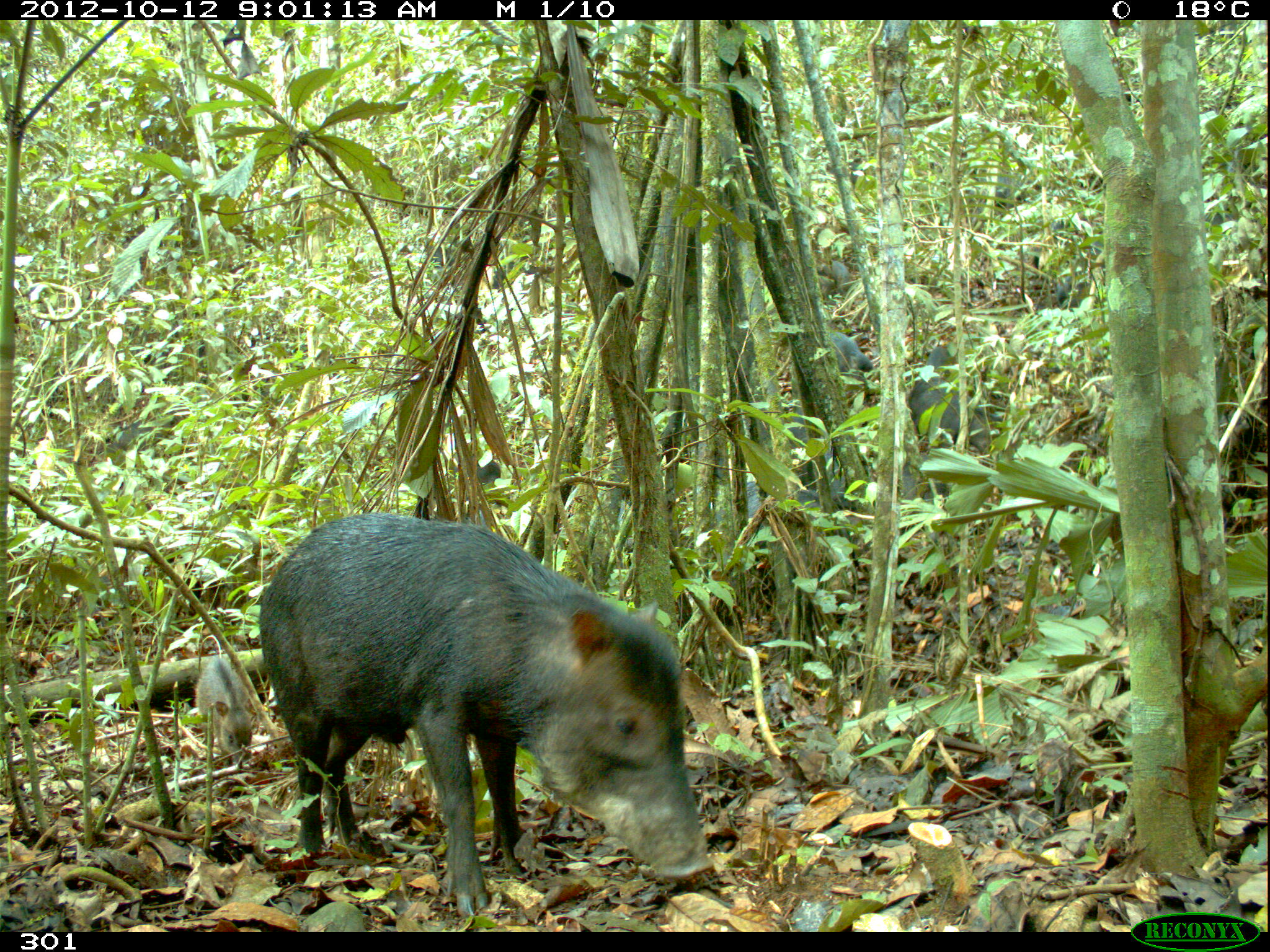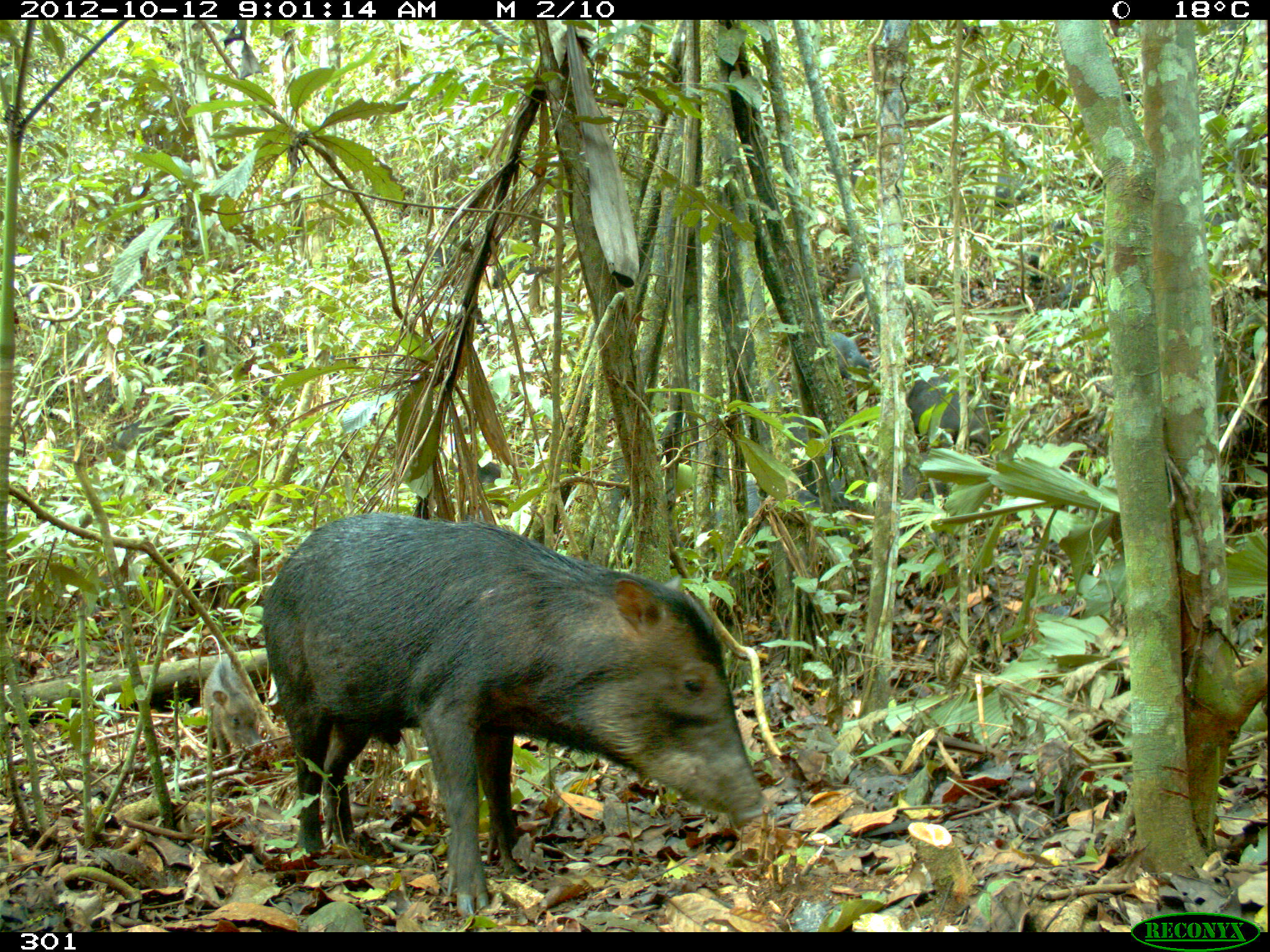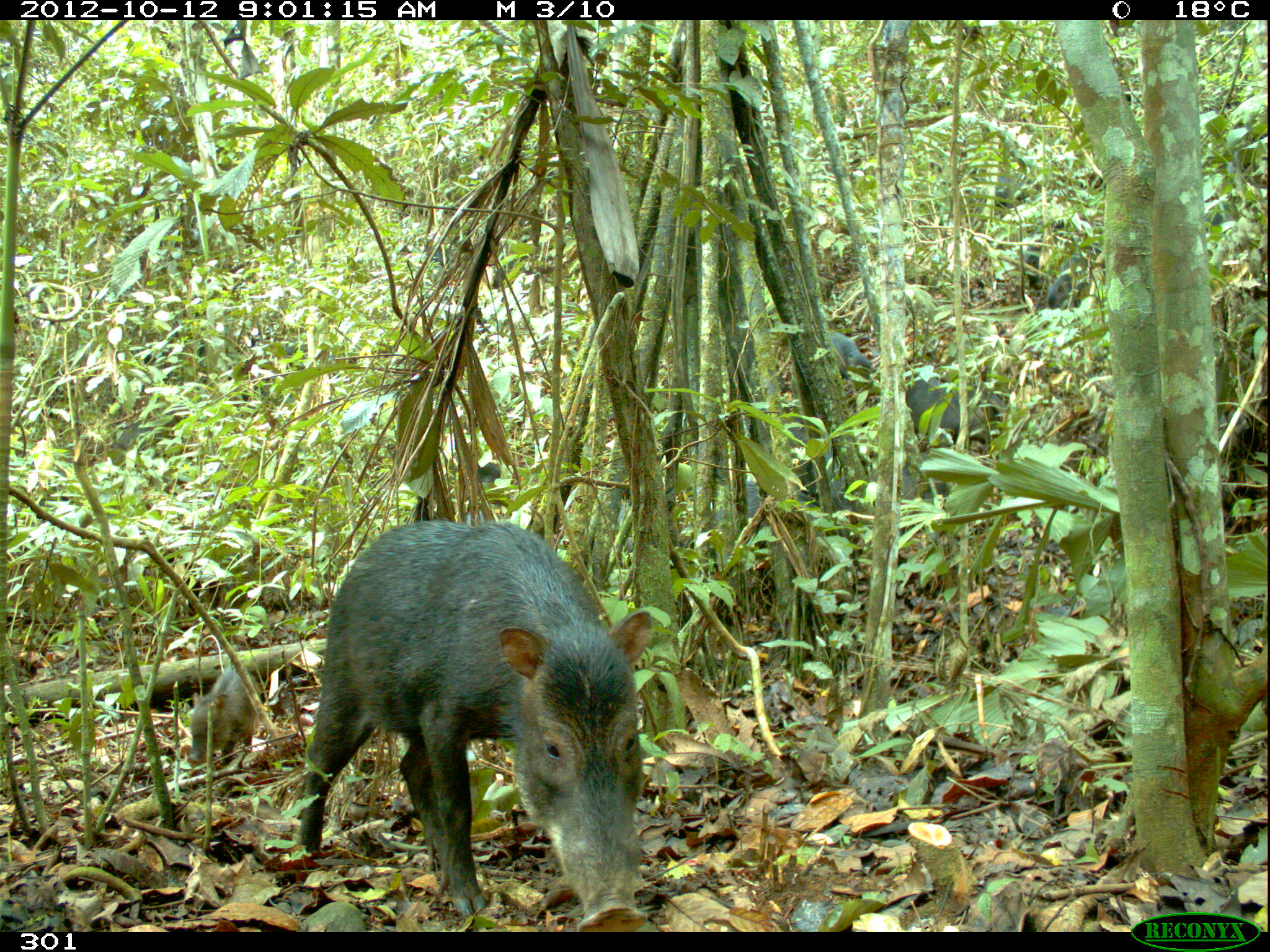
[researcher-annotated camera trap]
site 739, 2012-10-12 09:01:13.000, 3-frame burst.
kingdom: Animalia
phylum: Chordata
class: Mammalia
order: Artiodactyla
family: Tayassuidae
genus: Tayassu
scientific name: Tayassu pecari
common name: white-lipped peccary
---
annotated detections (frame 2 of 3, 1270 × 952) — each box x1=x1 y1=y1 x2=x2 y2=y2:
tayassu pecari: x1=261 y1=514 x2=768 y2=918; x1=780 y1=410 x2=920 y2=525; x1=908 y1=374 x2=995 y2=453; x1=201 y1=658 x2=259 y2=768; x1=1065 y1=220 x2=1107 y2=307; x1=825 y1=325 x2=869 y2=389; x1=994 y1=171 x2=1032 y2=220; x1=468 y1=458 x2=504 y2=492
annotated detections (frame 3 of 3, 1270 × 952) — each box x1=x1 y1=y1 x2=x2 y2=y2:
tayassu pecari: x1=299 y1=514 x2=654 y2=926; x1=711 y1=479 x2=820 y2=543; x1=908 y1=374 x2=995 y2=453; x1=184 y1=671 x2=252 y2=770; x1=1042 y1=220 x2=1107 y2=323; x1=824 y1=457 x2=921 y2=525; x1=825 y1=325 x2=869 y2=389; x1=767 y1=402 x2=813 y2=461; x1=994 y1=171 x2=1032 y2=220; x1=468 y1=458 x2=504 y2=492